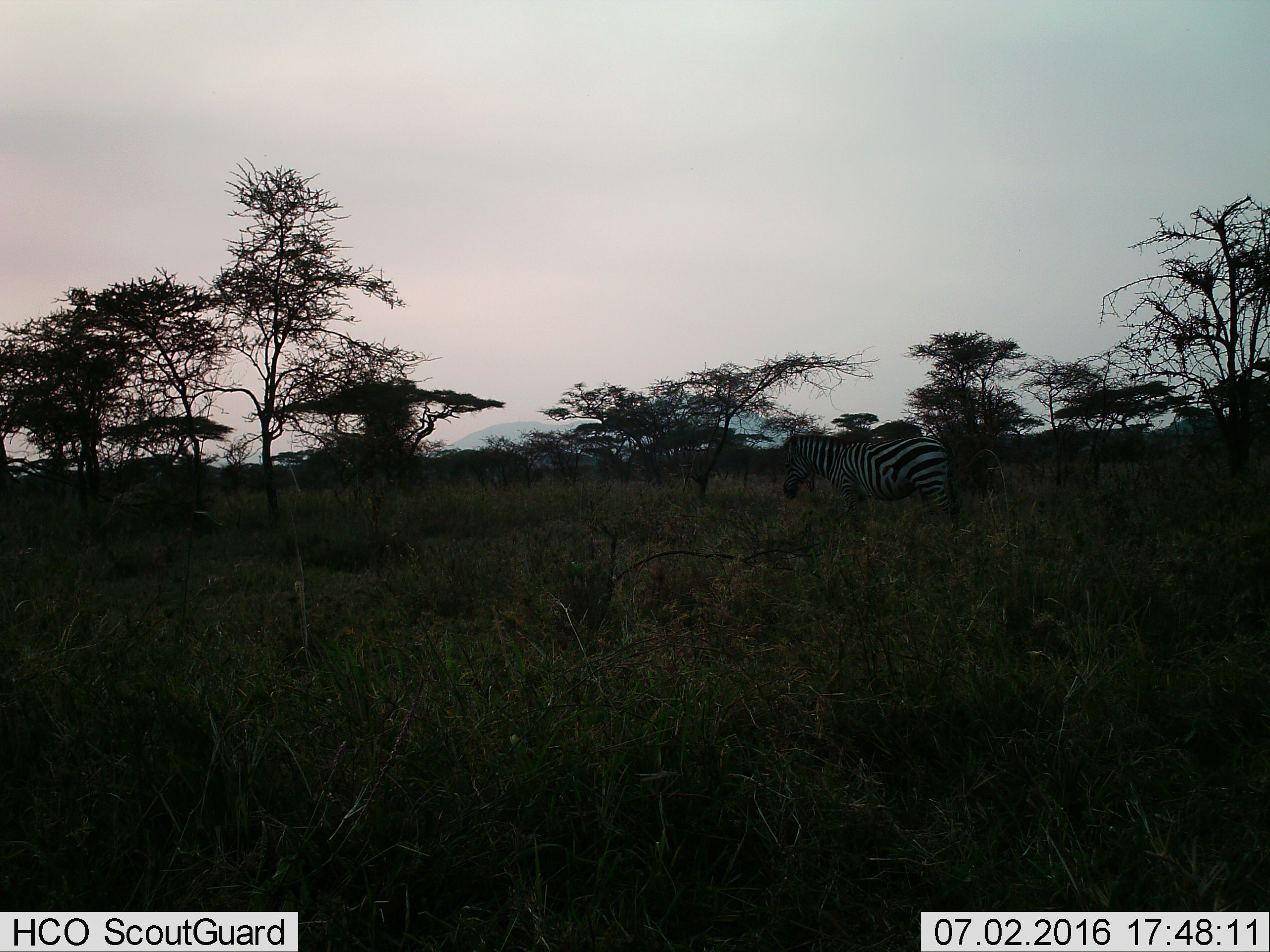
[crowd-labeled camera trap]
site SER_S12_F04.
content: unidentified animal